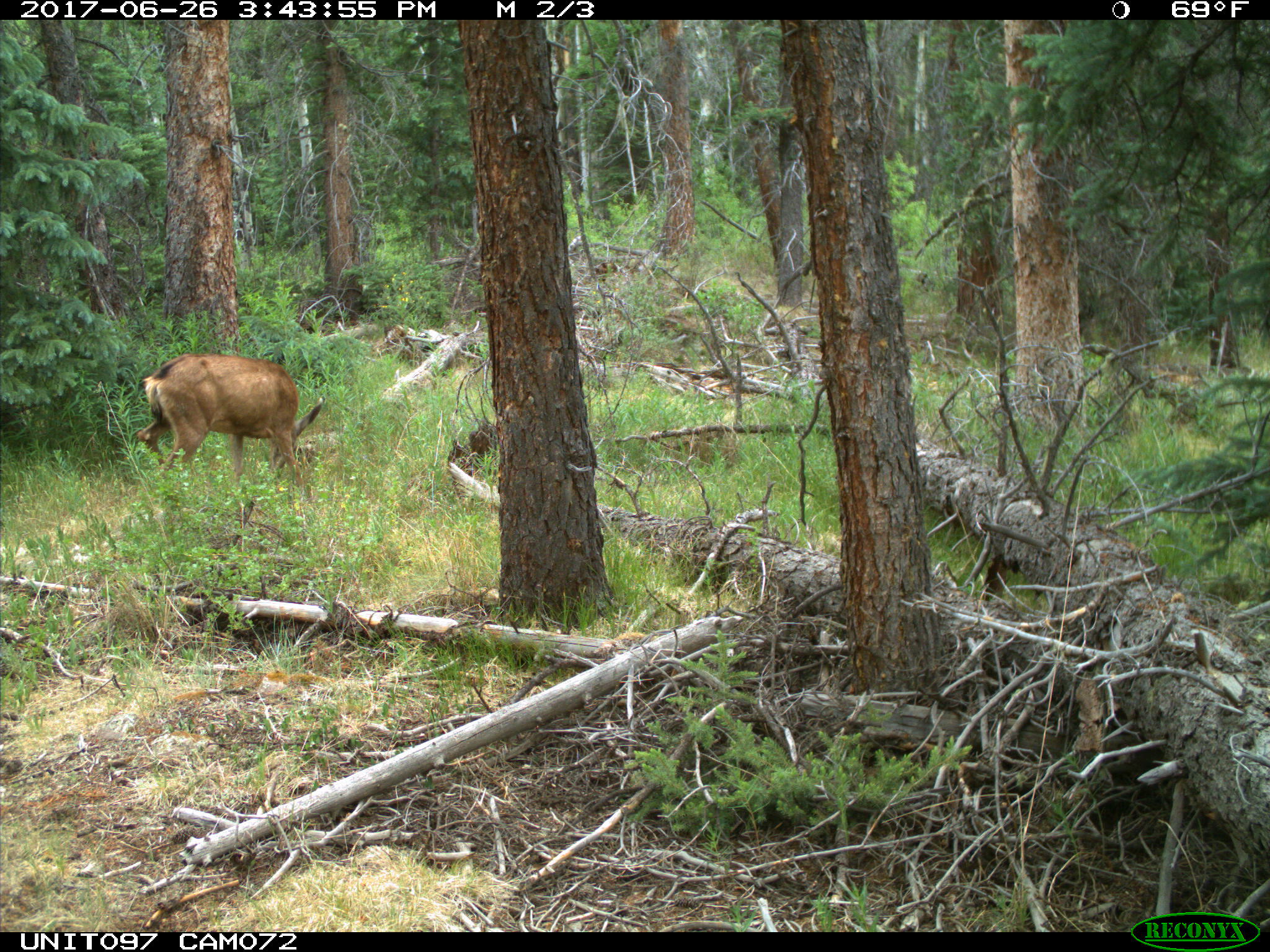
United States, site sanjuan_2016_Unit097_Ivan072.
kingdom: Animalia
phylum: Chordata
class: Mammalia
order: Artiodactyla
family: Cervidae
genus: Odocoileus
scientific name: Odocoileus hemionus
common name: mule deer